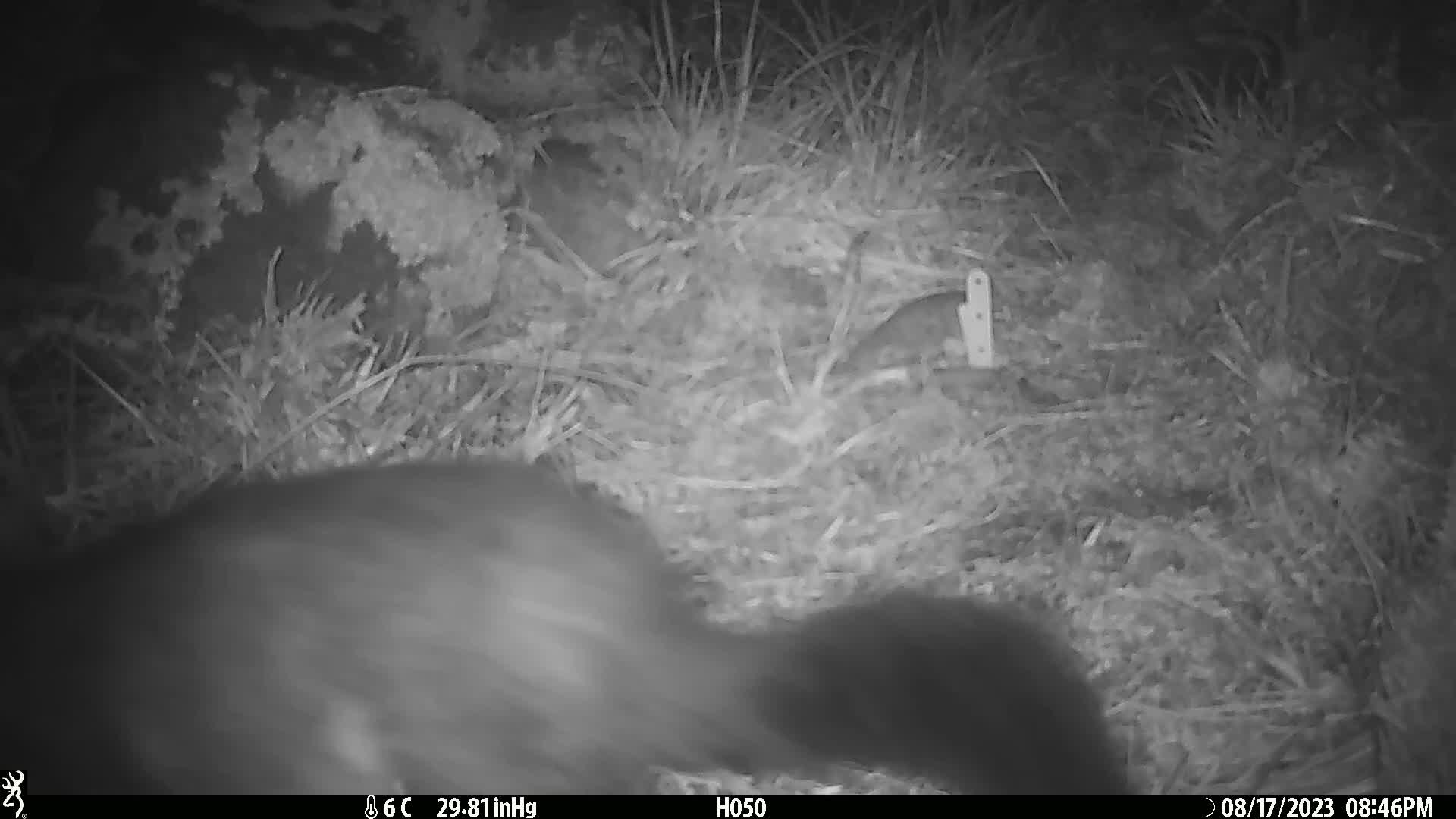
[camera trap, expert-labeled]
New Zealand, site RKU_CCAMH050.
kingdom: Animalia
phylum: Chordata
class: Mammalia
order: Diprotodontia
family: Phalangeridae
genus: Trichosurus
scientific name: Trichosurus vulpecula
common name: common brushtail possum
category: possum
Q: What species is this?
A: Possum (common brushtail possum) (Trichosurus vulpecula).